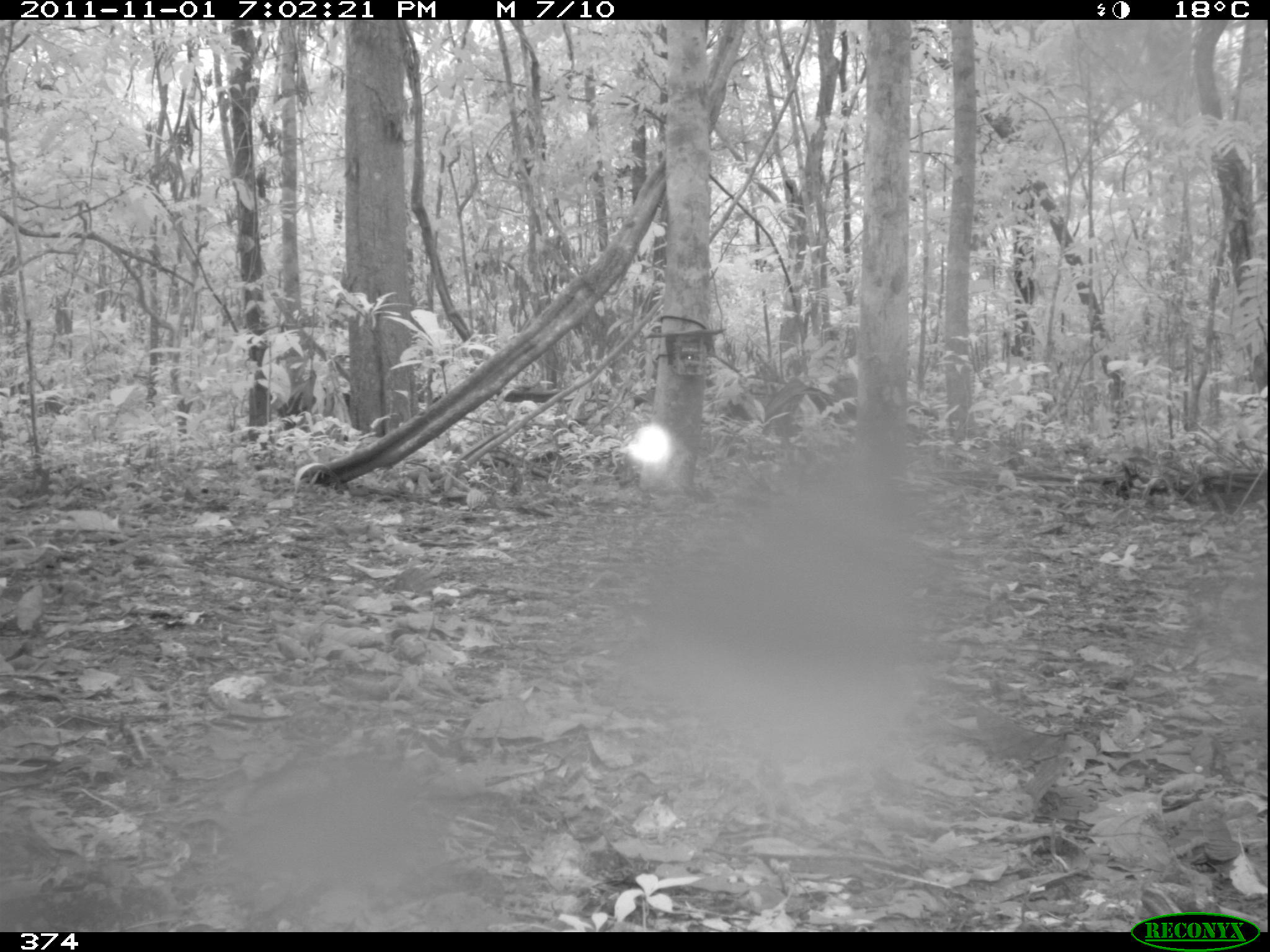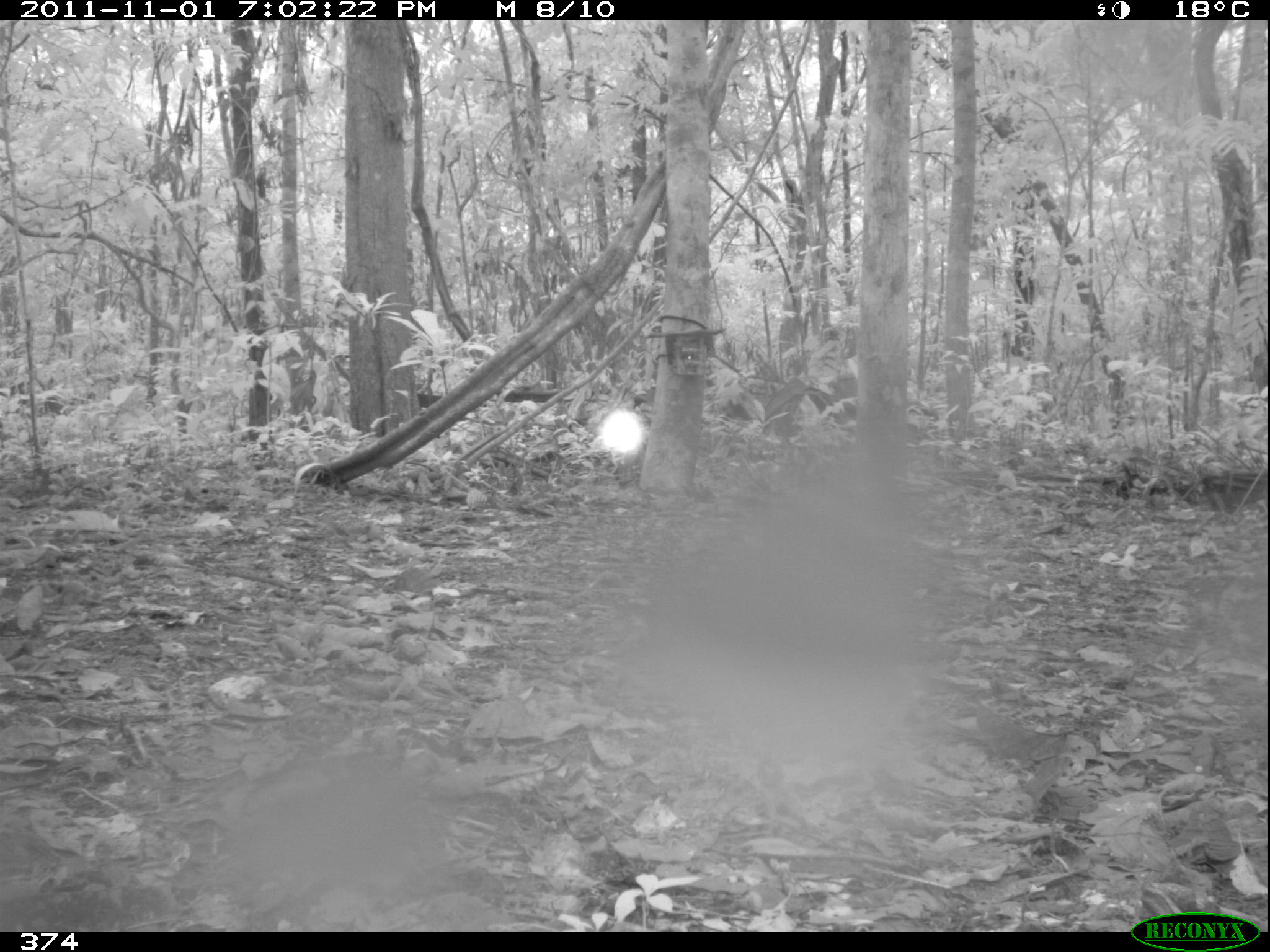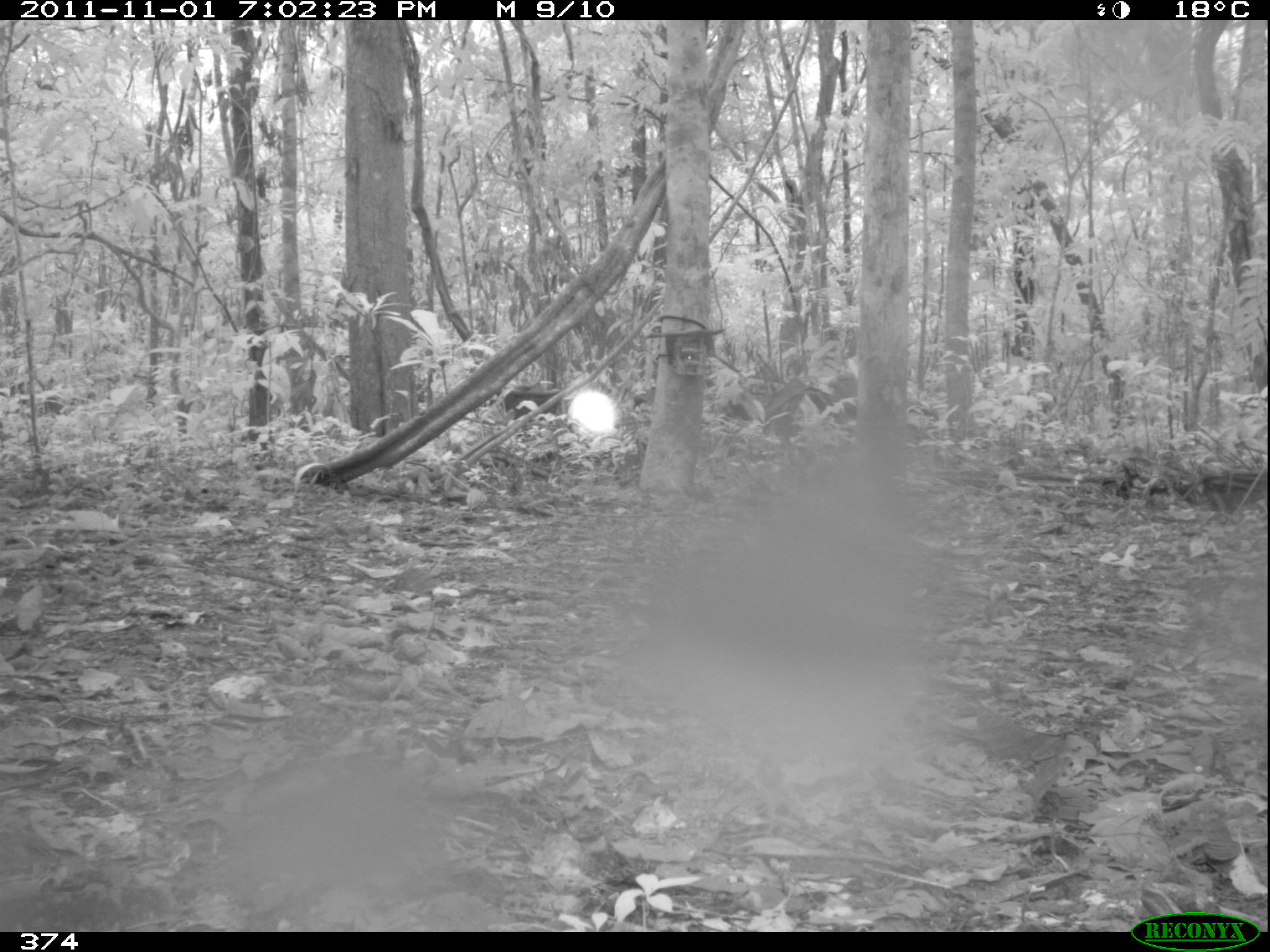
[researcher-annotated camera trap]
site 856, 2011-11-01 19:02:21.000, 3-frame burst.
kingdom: Animalia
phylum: Chordata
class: Mammalia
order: Artiodactyla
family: Tayassuidae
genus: Tayassu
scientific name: Tayassu pecari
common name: white-lipped peccary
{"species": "Tayassu pecari (white-lipped peccary)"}